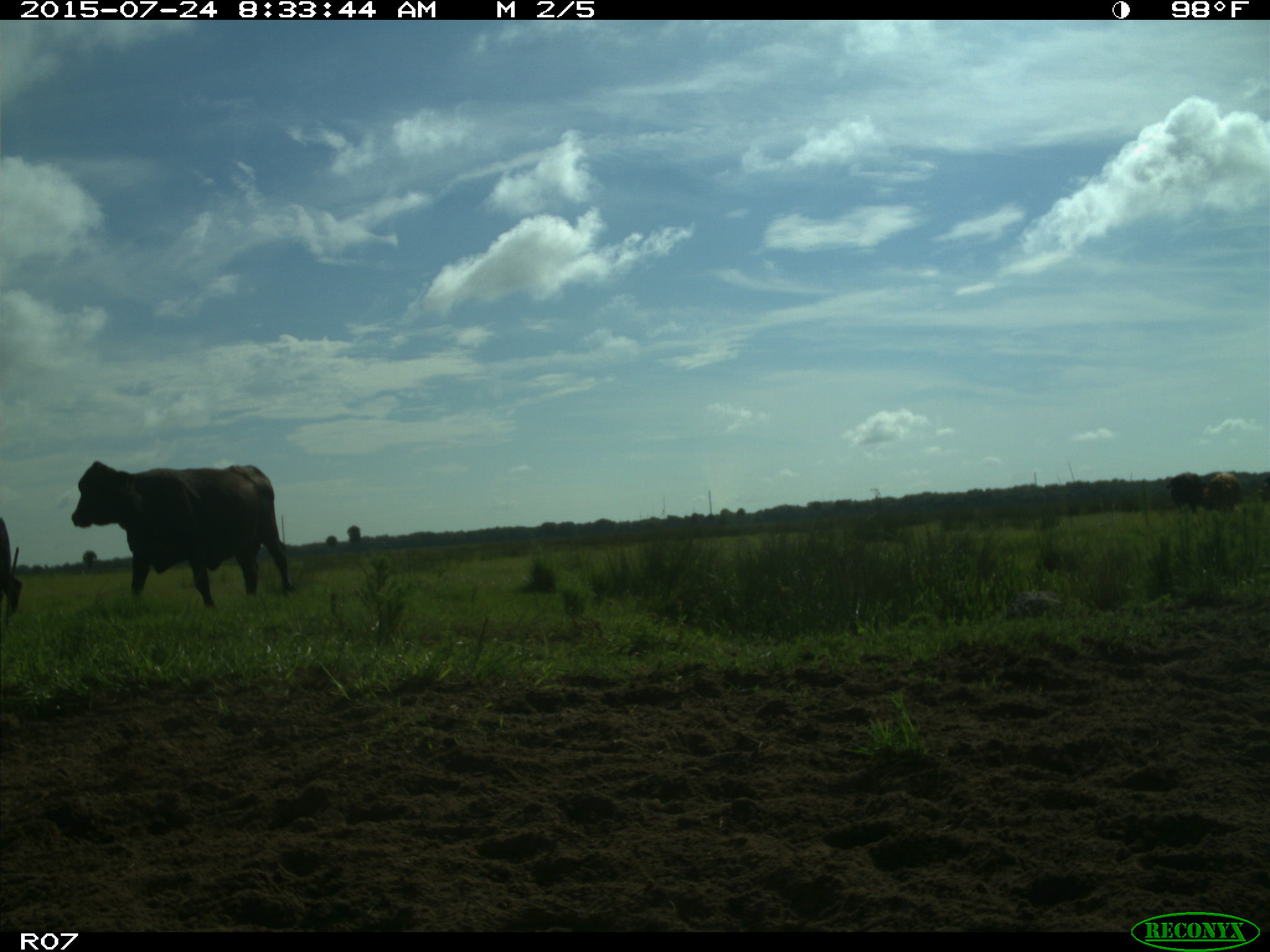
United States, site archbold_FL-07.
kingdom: Animalia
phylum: Chordata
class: Mammalia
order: Artiodactyla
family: Bovidae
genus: Bos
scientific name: Bos taurus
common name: domestic cow